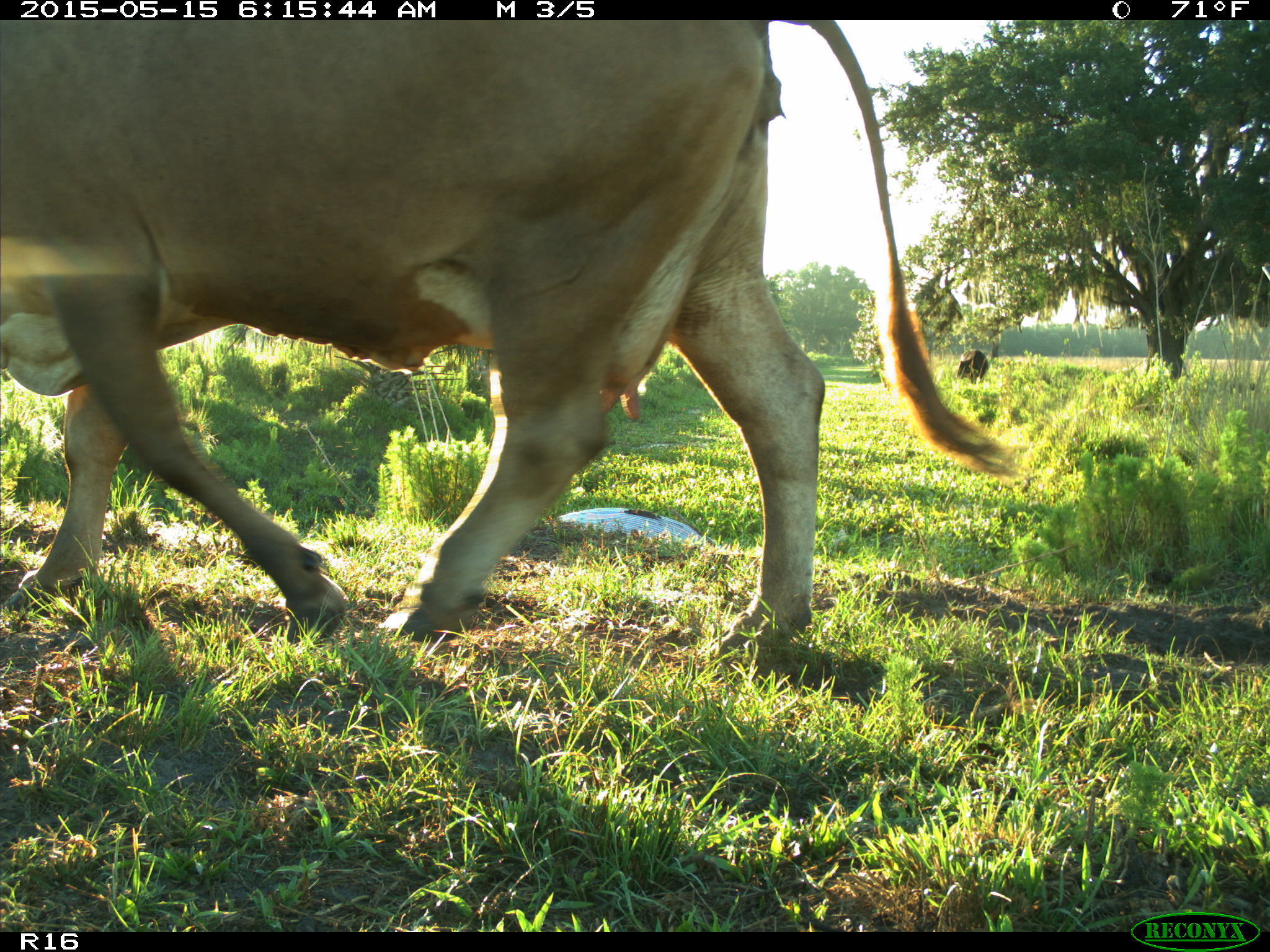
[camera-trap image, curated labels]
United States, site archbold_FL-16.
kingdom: Animalia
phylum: Chordata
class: Mammalia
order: Artiodactyla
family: Bovidae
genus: Bos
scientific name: Bos taurus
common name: domestic cow